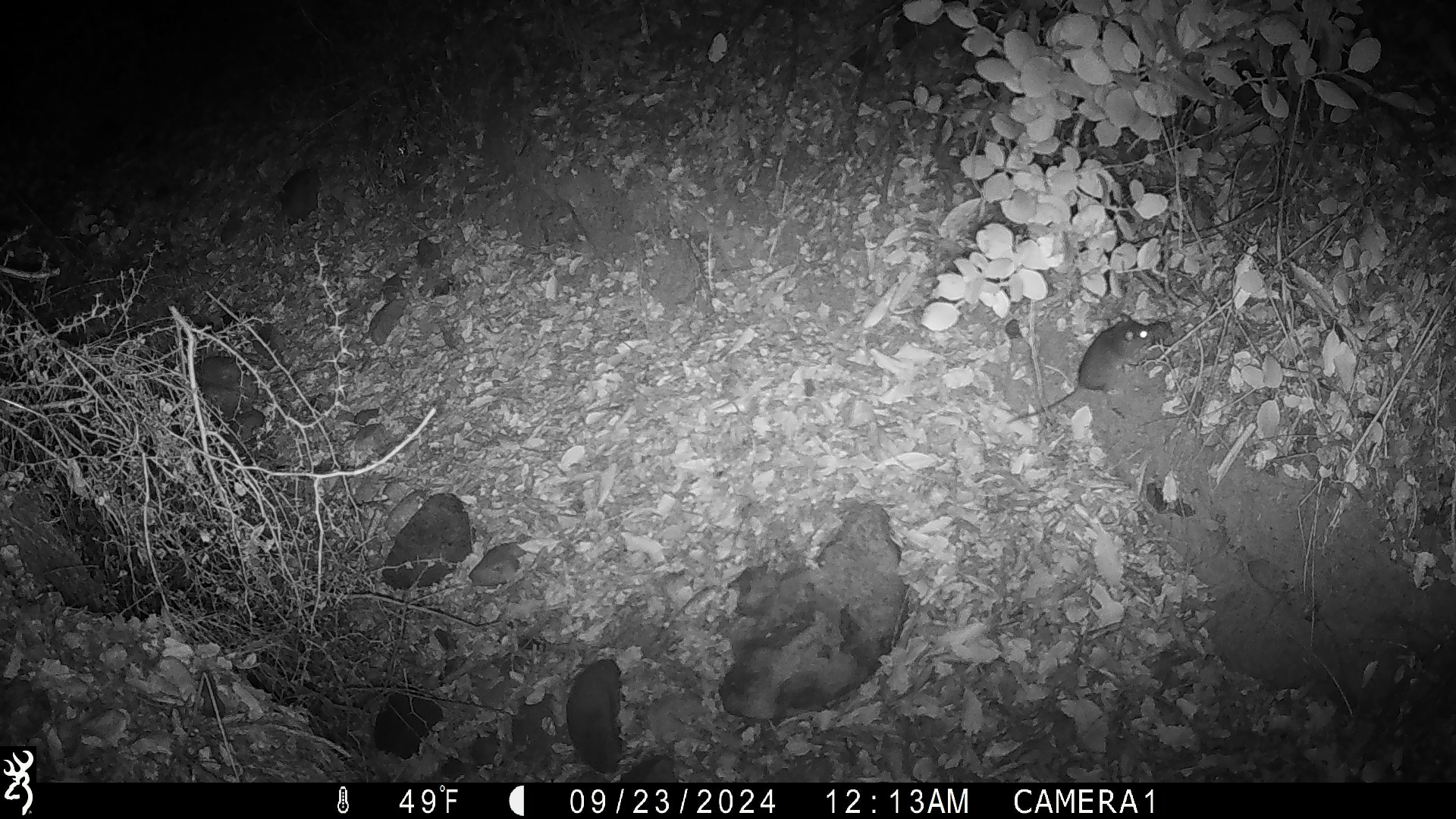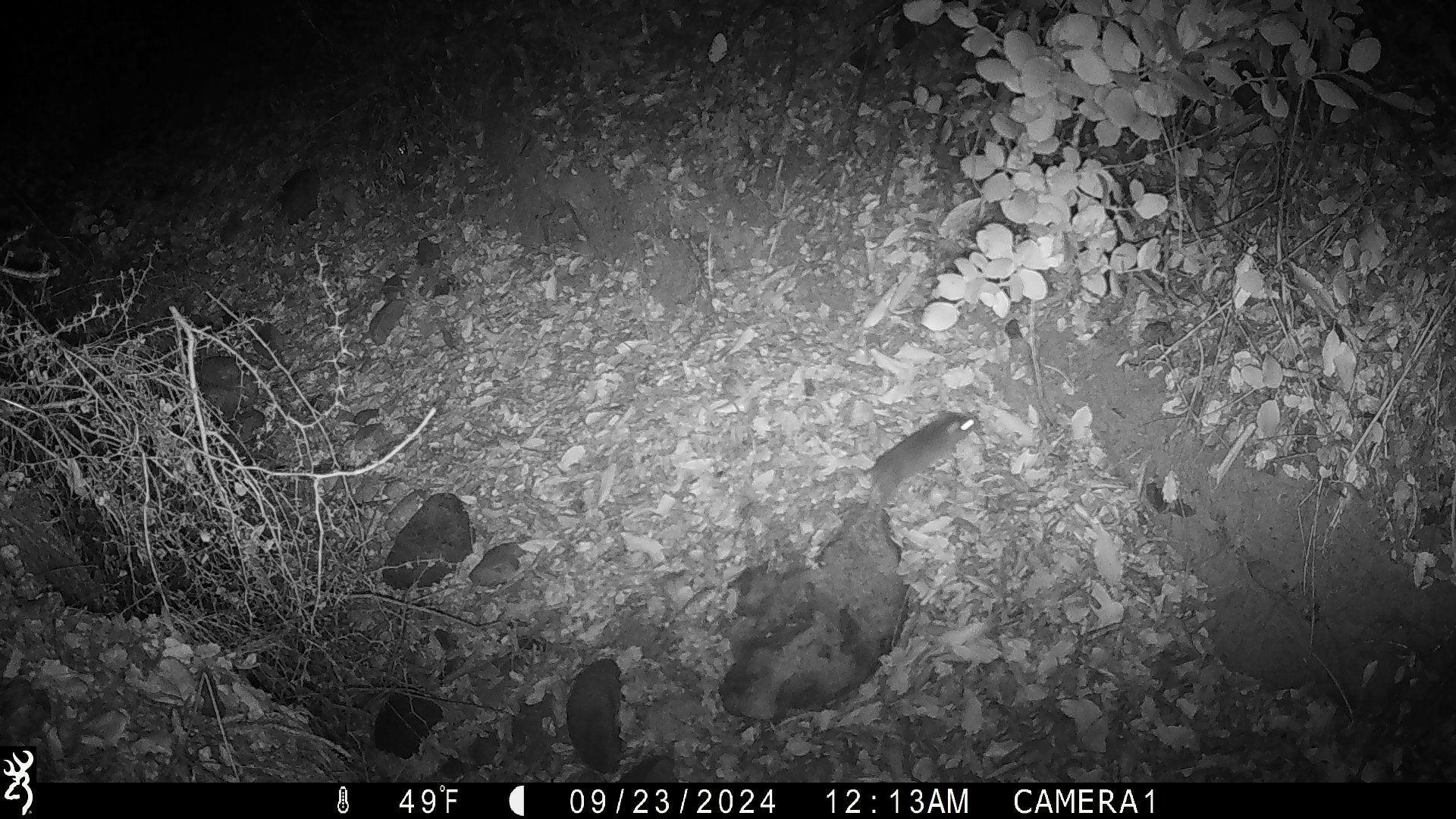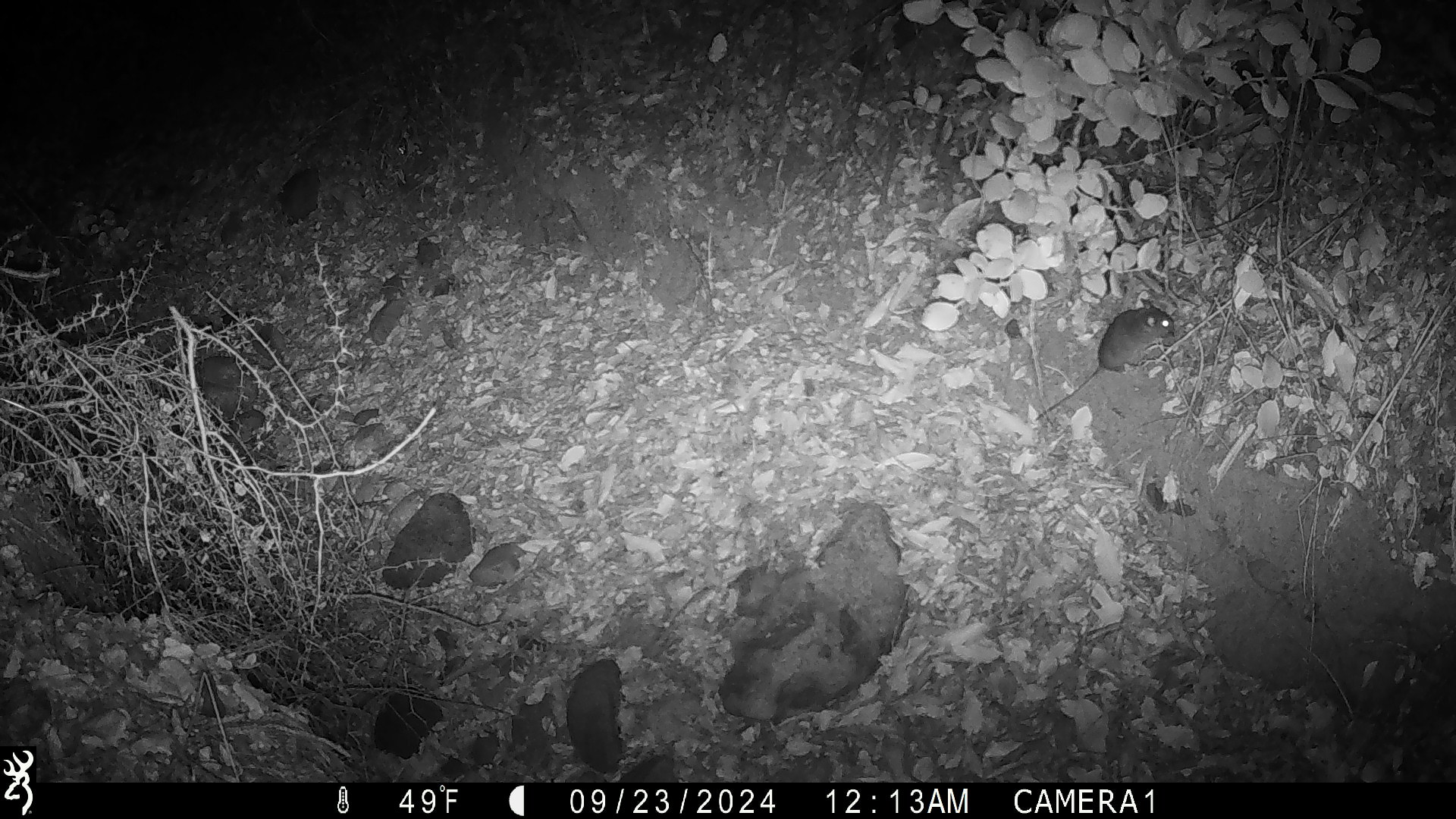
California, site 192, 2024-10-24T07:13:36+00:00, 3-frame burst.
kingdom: Animalia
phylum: Chordata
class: Mammalia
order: Rodentia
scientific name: Rodentia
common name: mouse or rat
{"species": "mouse or rat (Rodentia)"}